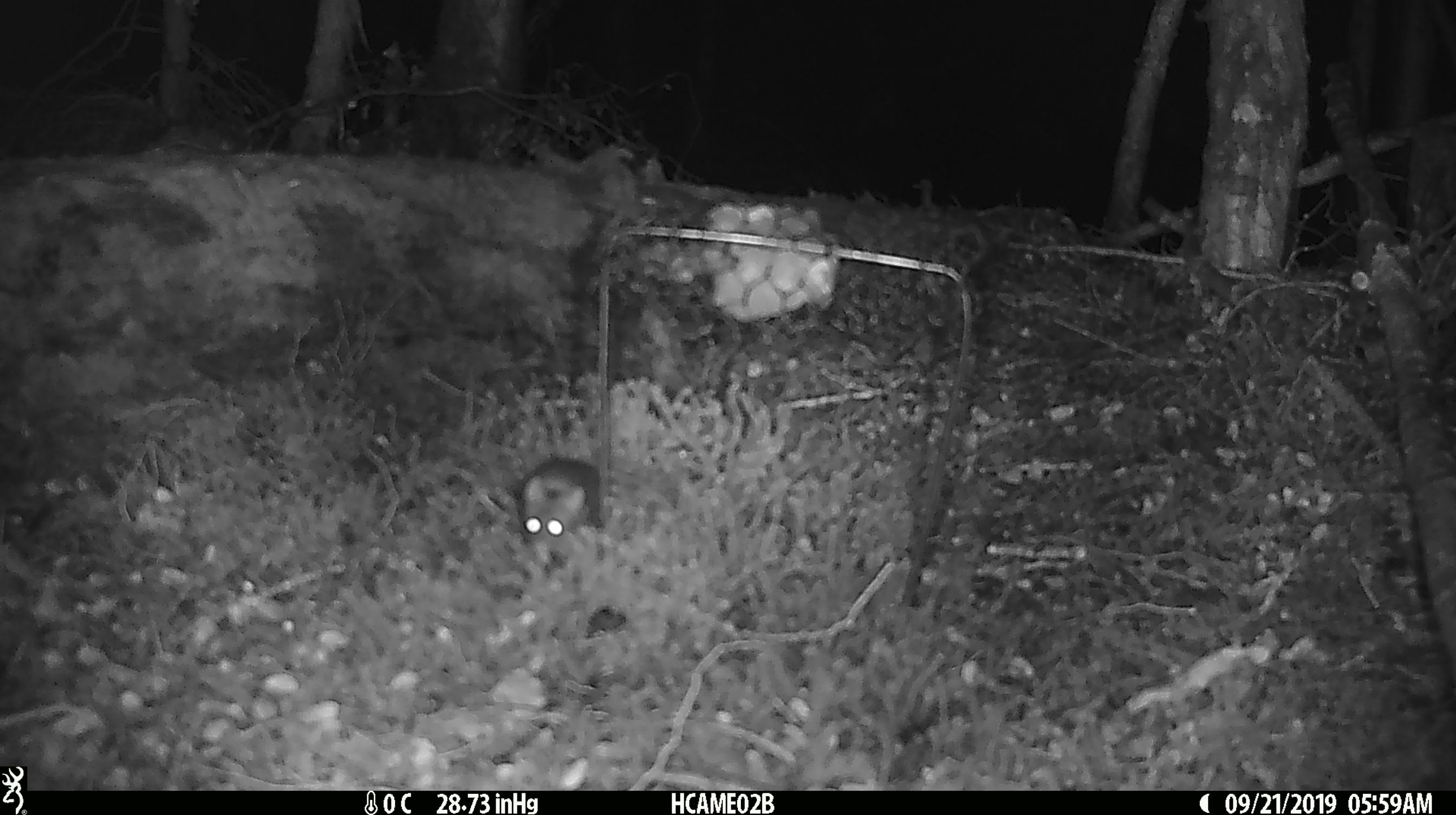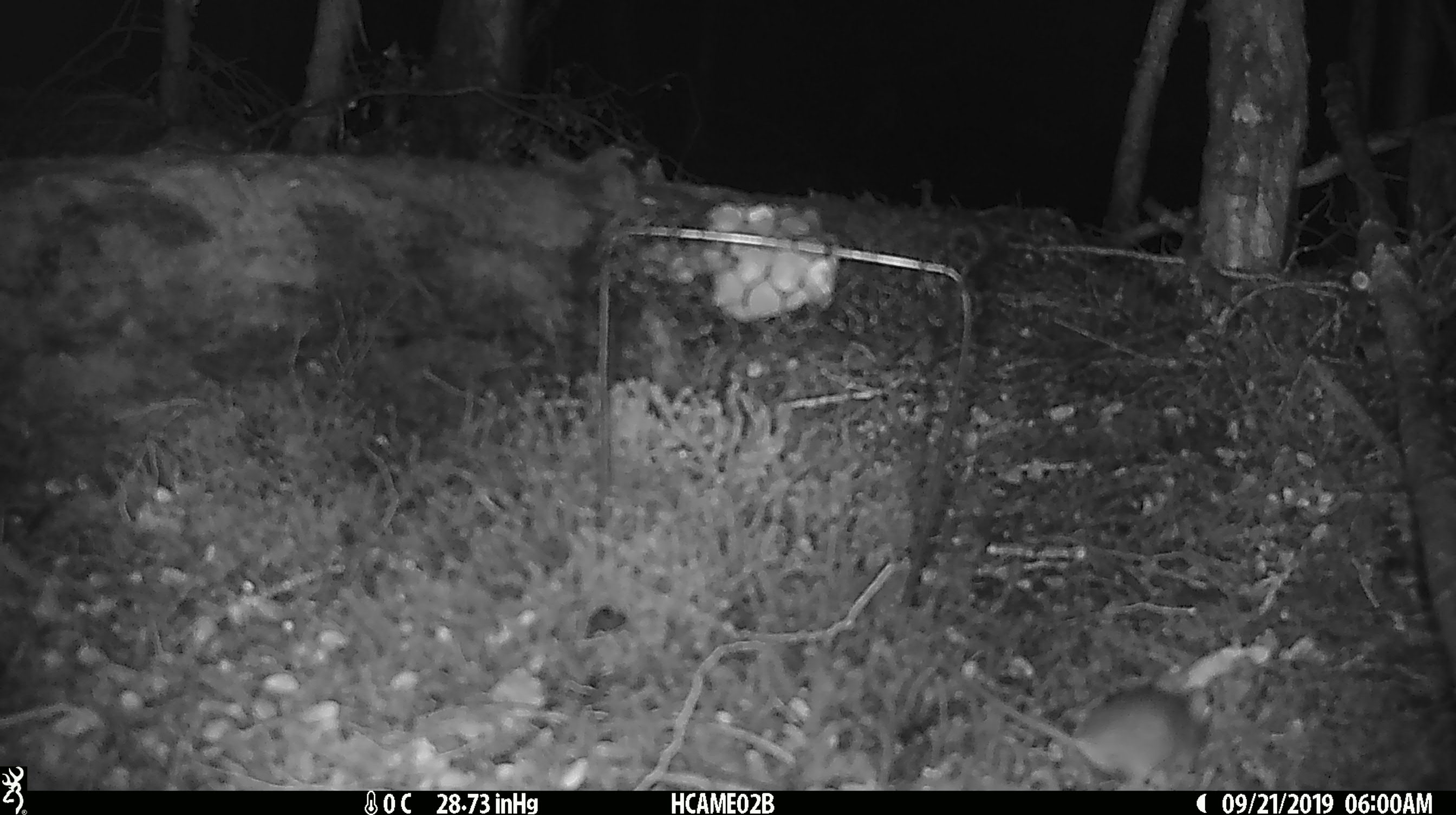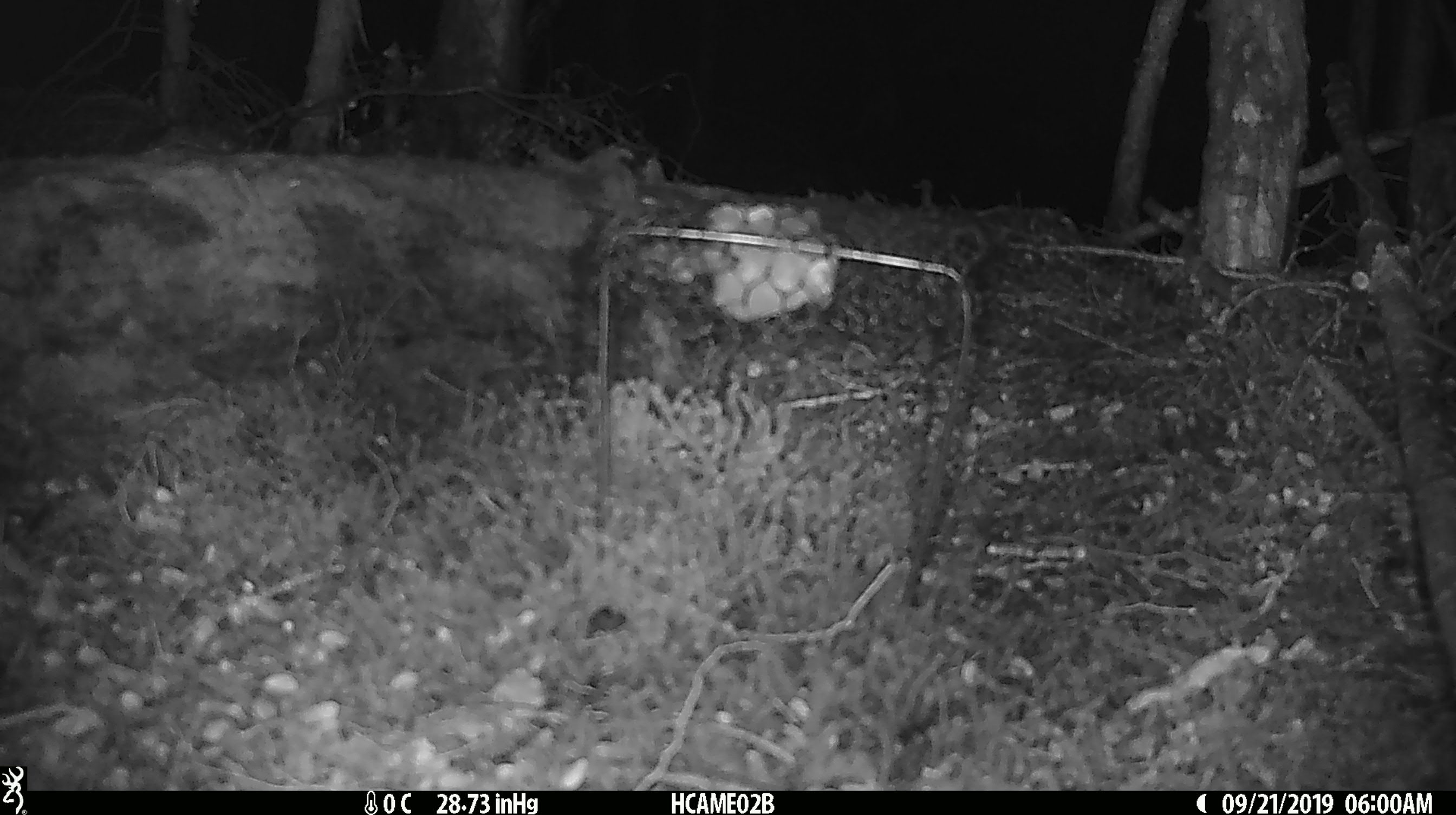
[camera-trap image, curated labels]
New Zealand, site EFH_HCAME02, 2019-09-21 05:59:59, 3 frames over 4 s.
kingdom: Animalia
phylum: Chordata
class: Mammalia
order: Rodentia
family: Muridae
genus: Mus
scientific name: Mus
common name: mouse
Mouse (Mus).